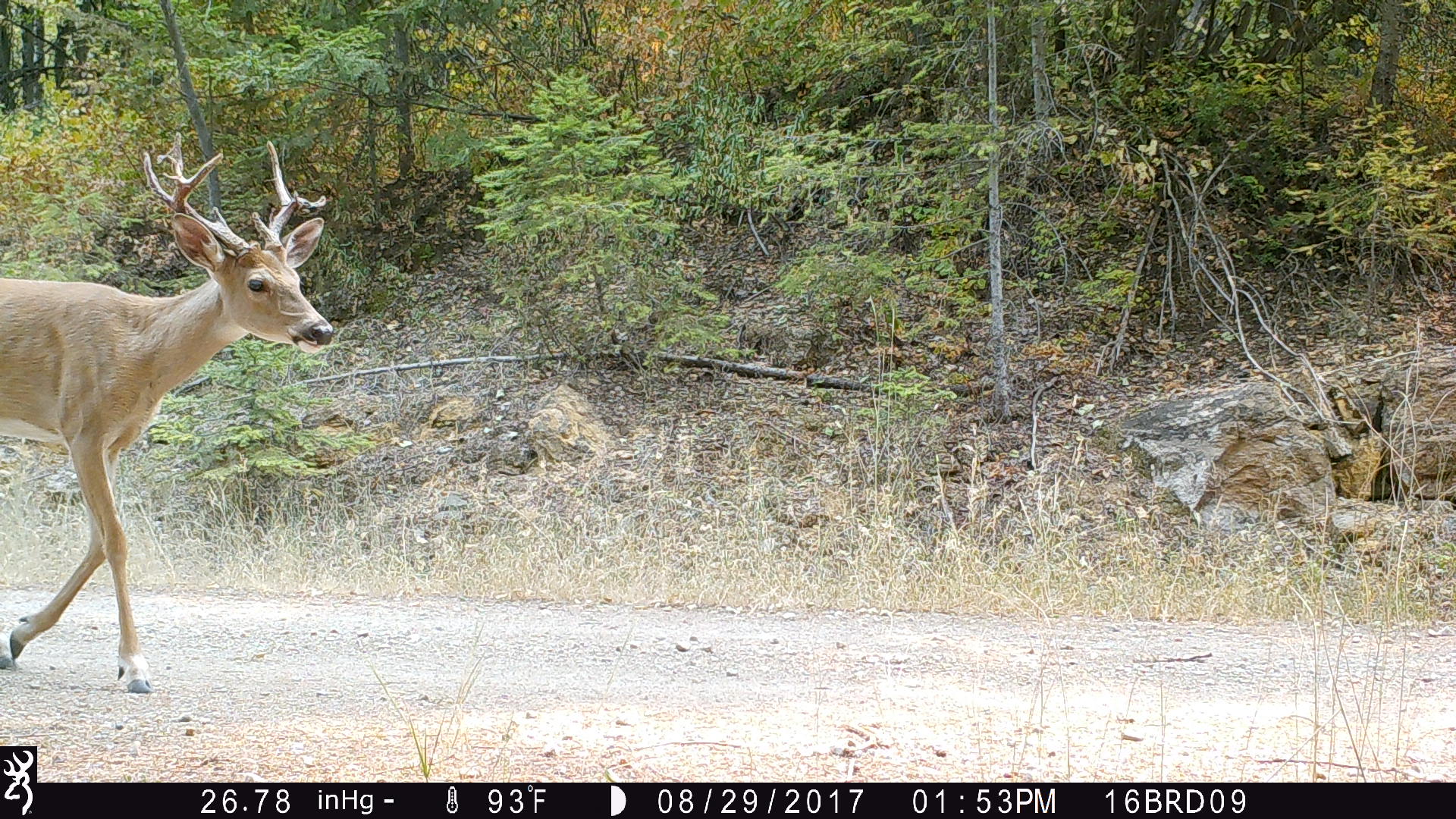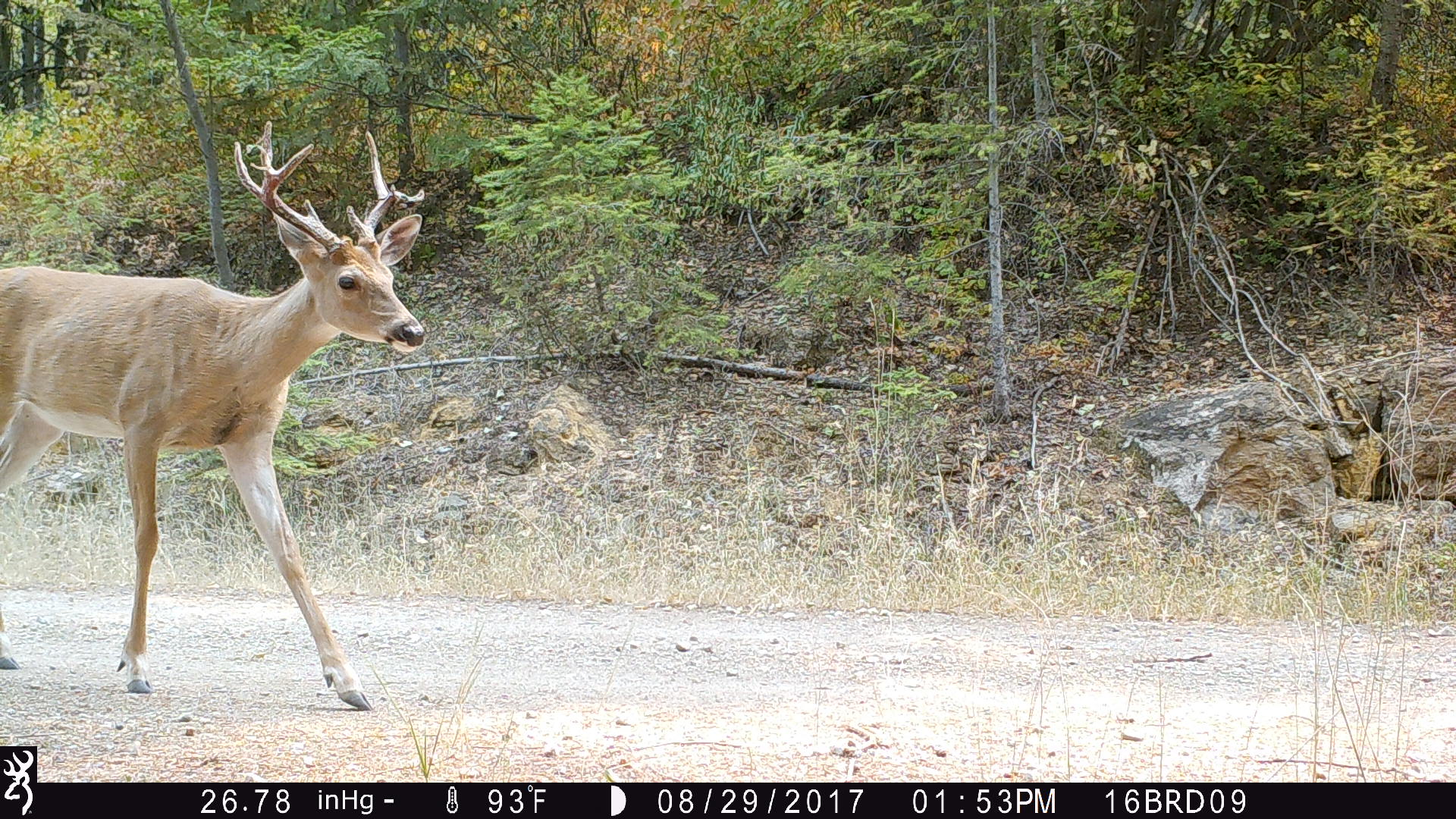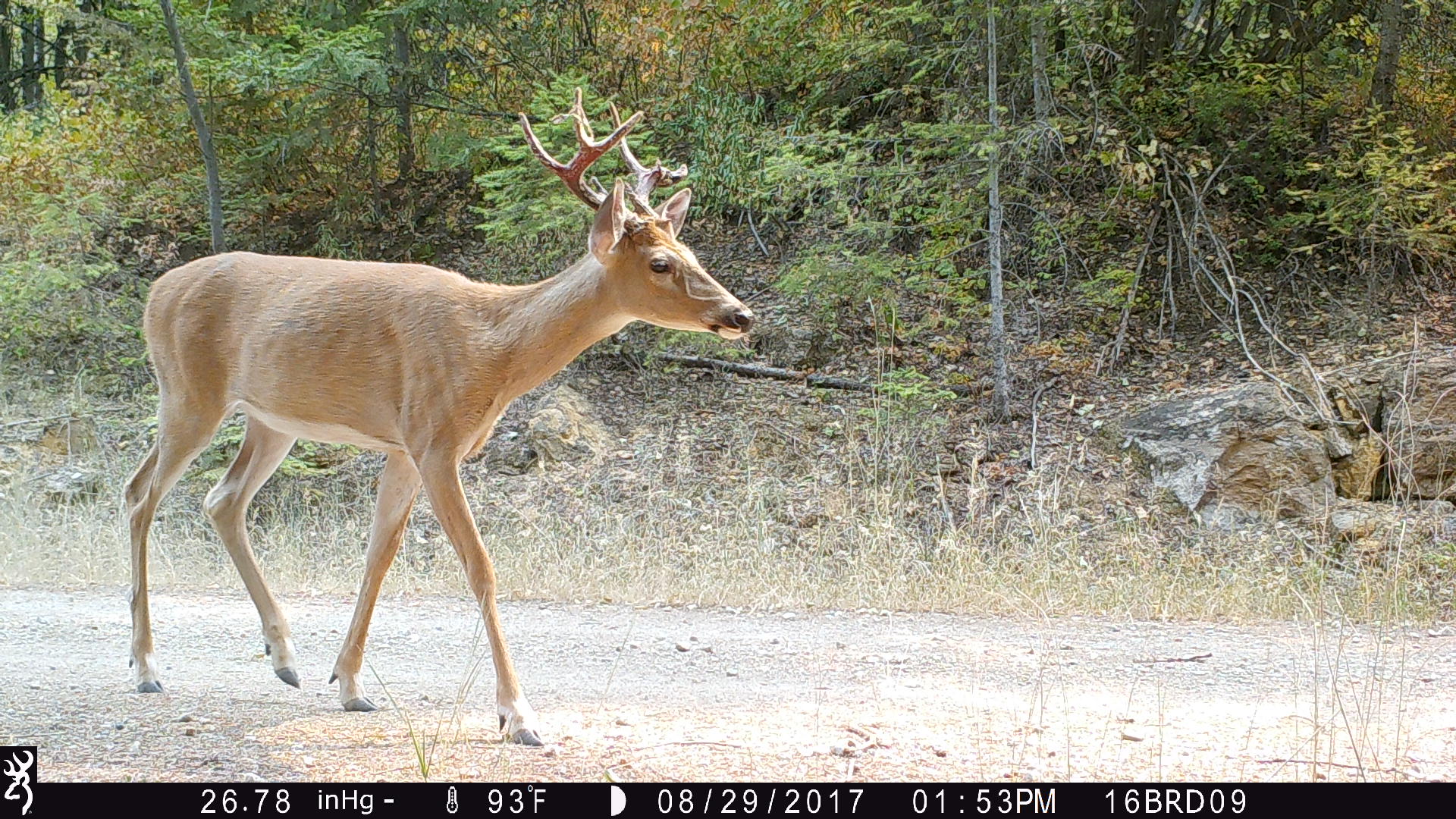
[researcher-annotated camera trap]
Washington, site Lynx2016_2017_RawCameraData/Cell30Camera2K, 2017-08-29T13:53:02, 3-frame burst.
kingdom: Animalia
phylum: Chordata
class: Mammalia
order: Artiodactyla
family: Cervidae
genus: Odocoileus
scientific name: Odocoileus virginianus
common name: white-tailed deer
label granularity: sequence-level